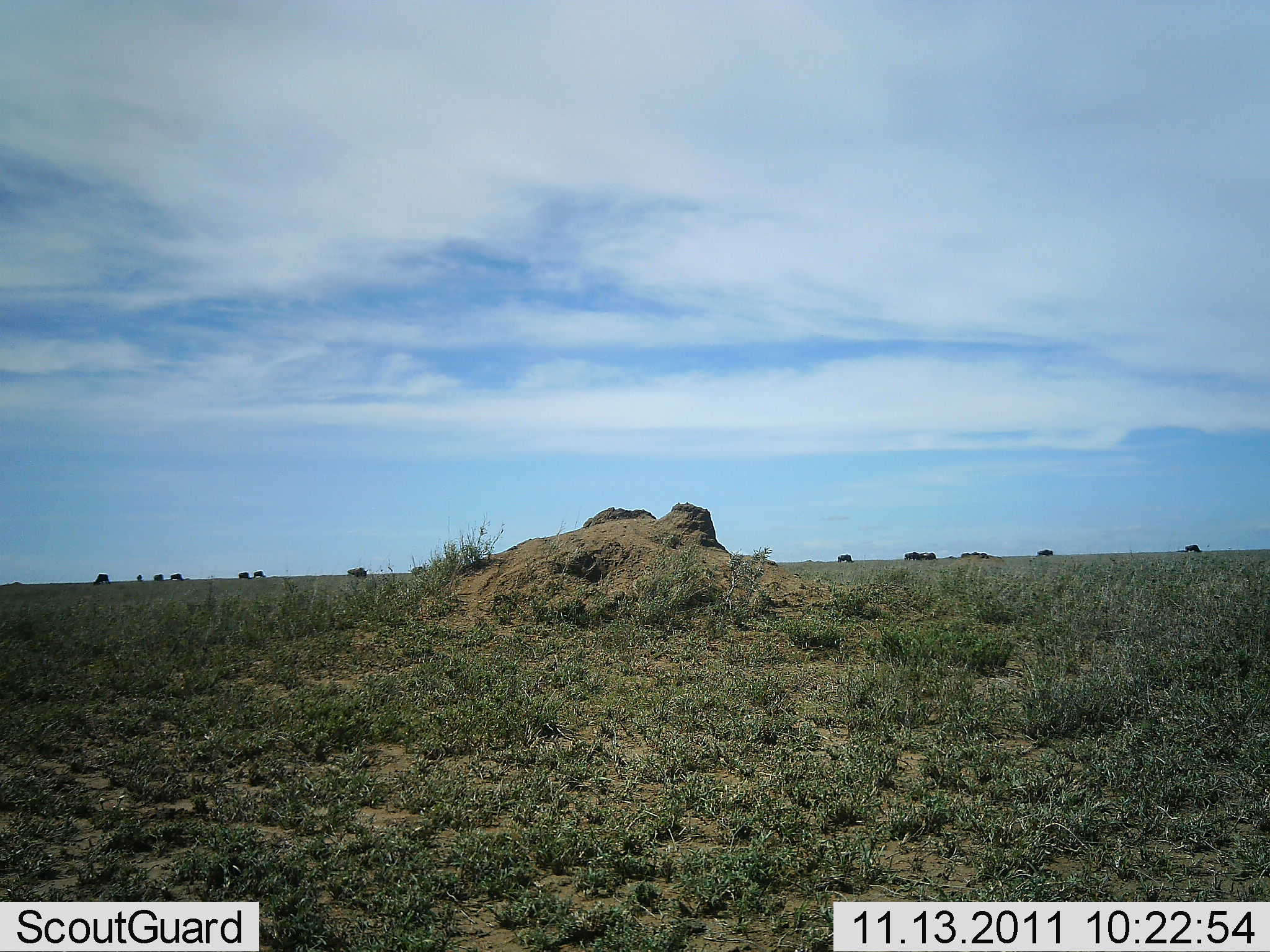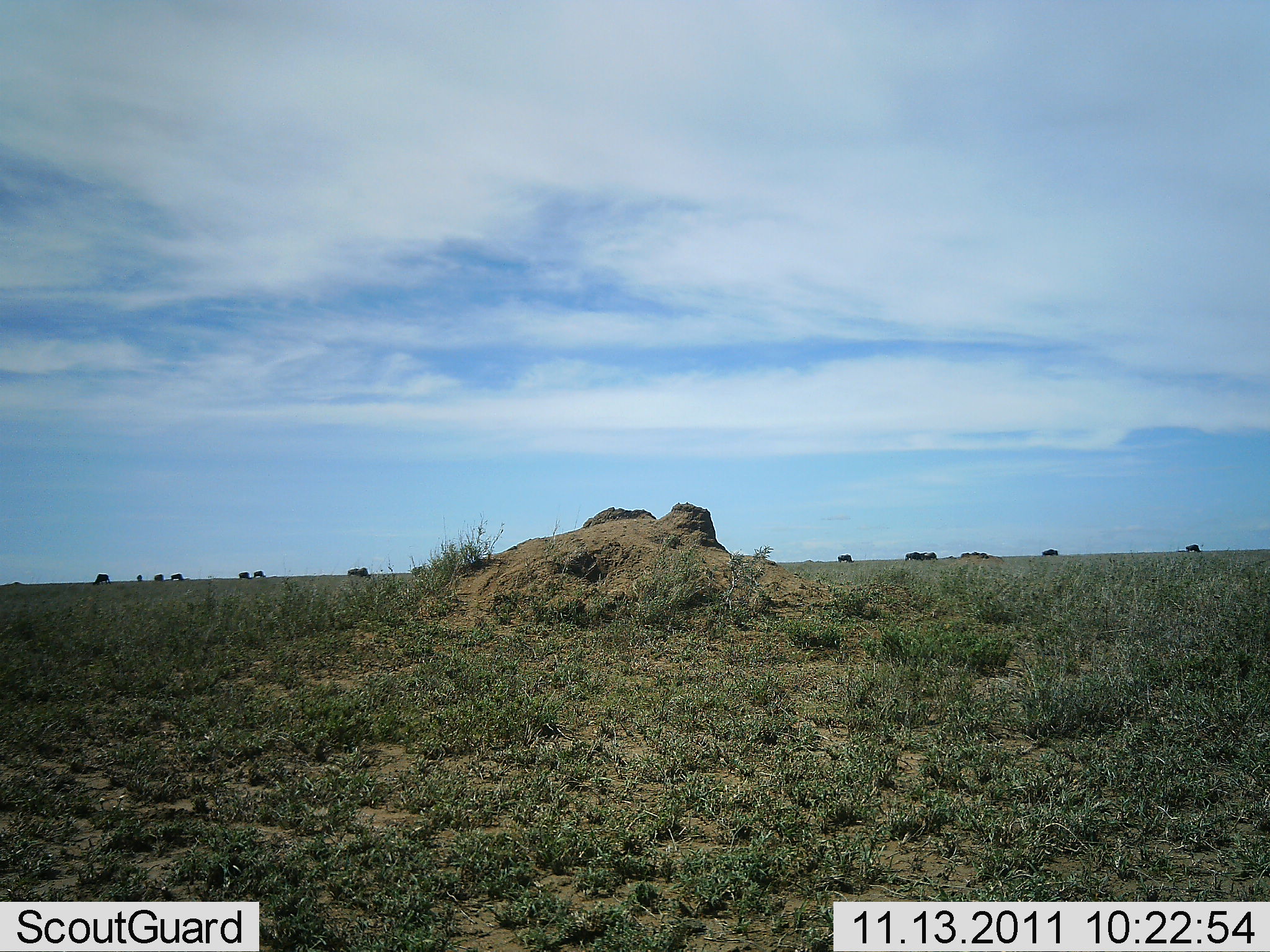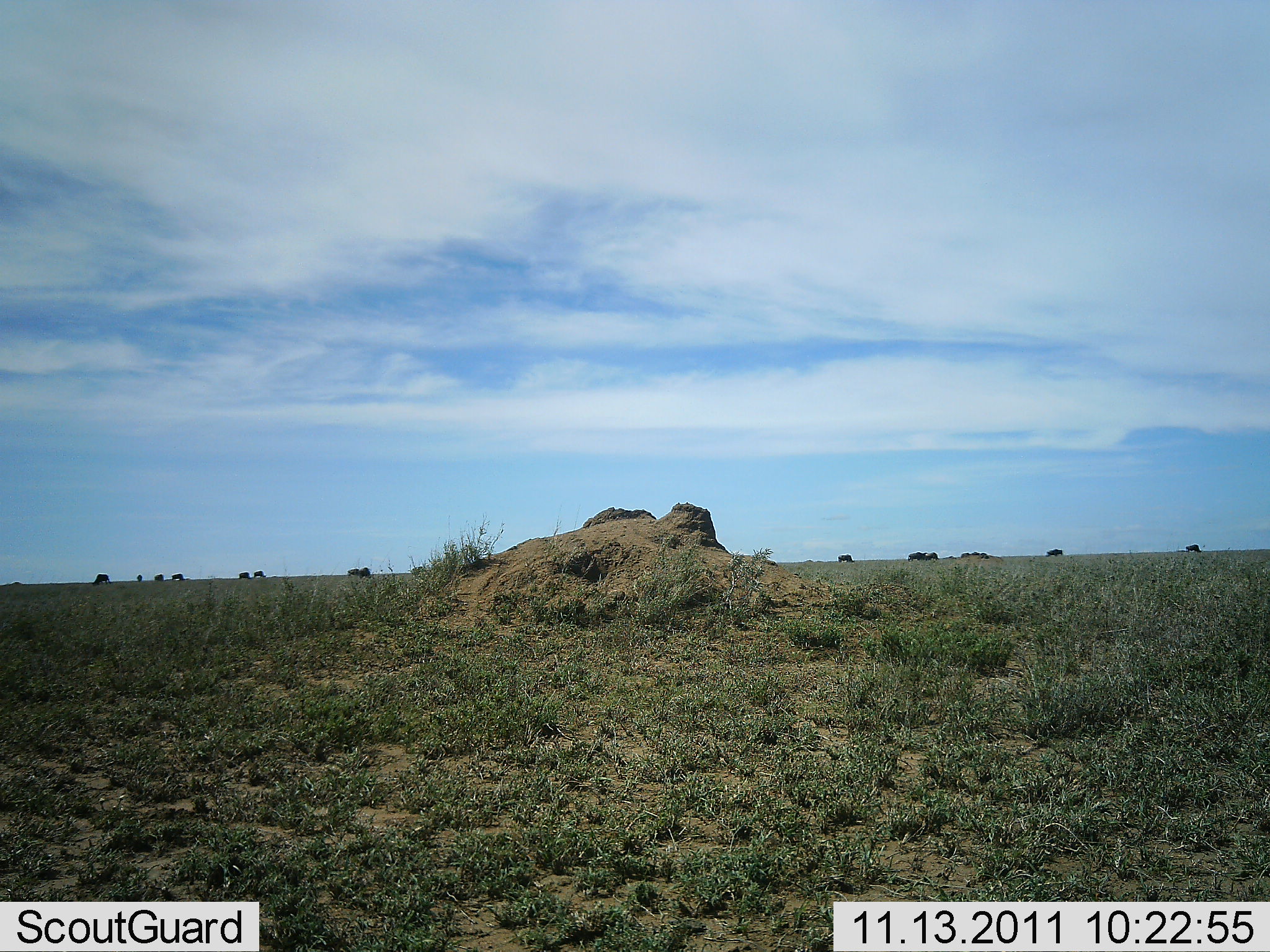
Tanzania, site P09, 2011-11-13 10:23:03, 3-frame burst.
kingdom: Animalia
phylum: Chordata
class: Mammalia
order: Artiodactyla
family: Bovidae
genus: Connochaetes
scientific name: Connochaetes taurinus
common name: blue wildebeest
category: wildebeest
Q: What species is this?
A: Wildebeest (blue wildebeest) (Connochaetes taurinus).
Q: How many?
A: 11-50.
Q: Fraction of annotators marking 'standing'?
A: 31%.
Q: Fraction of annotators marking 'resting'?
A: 0%.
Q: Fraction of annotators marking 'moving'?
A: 62%.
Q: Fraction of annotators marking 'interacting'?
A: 0%.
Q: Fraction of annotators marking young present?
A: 0%.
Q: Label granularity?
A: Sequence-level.